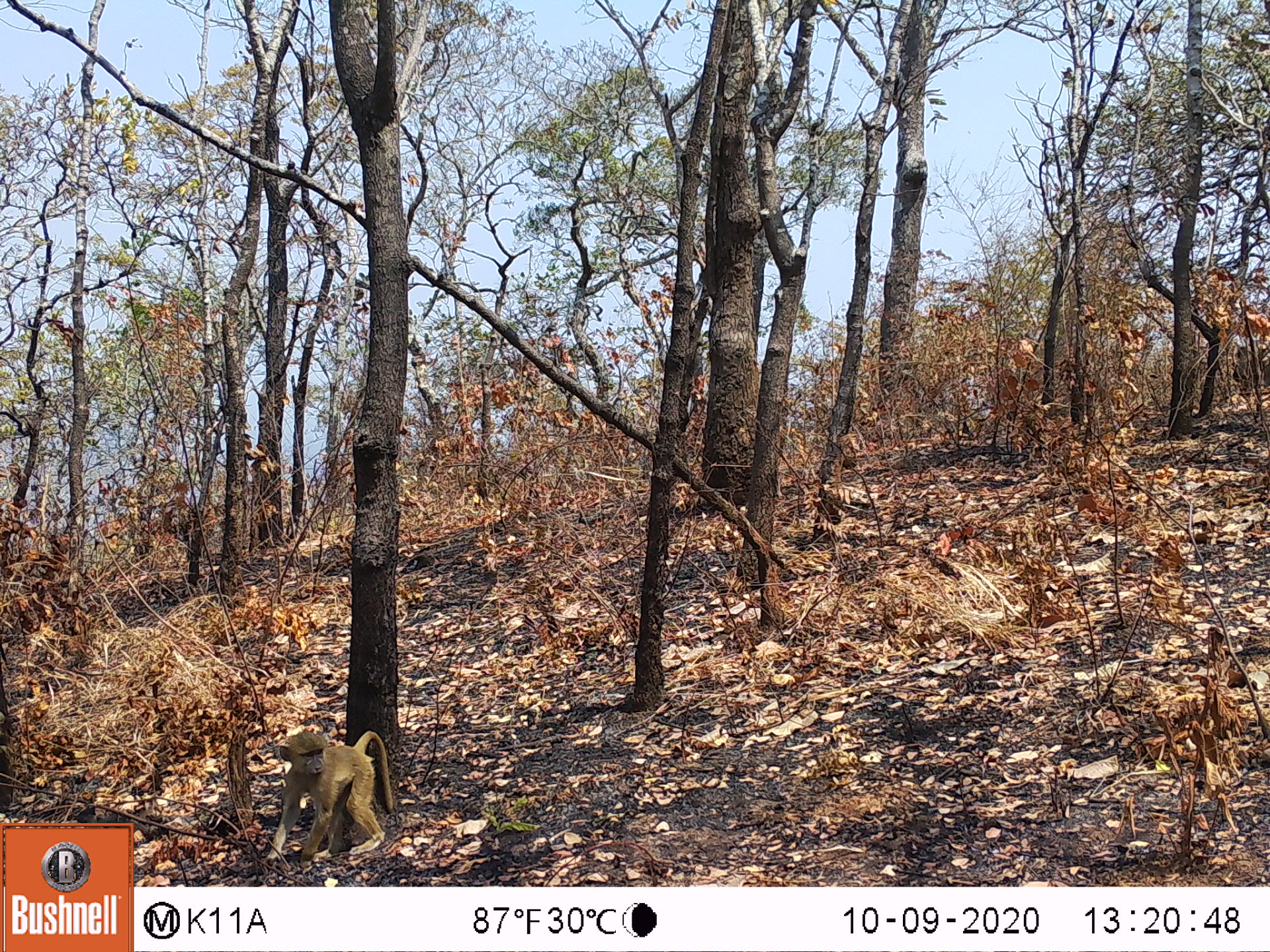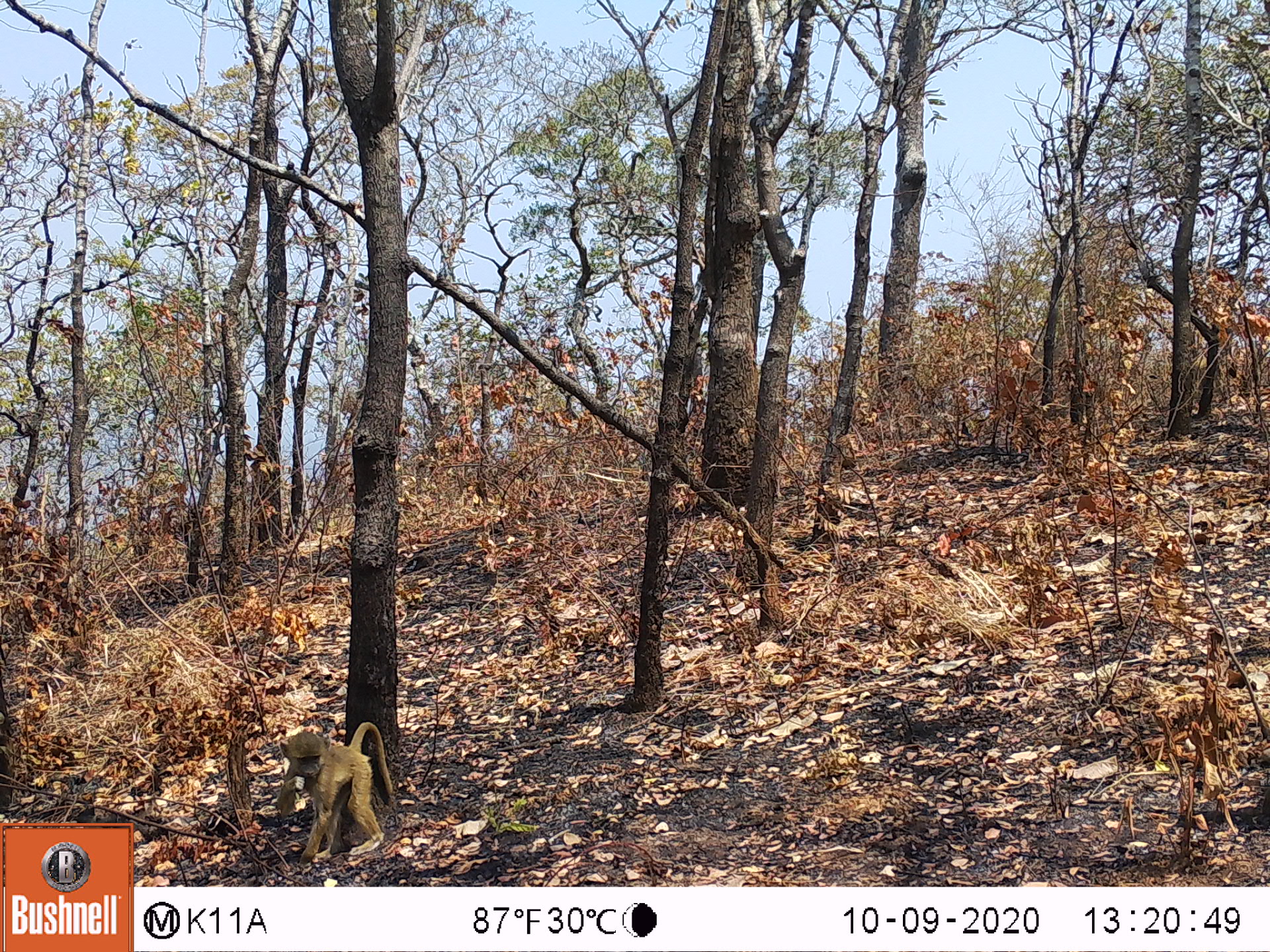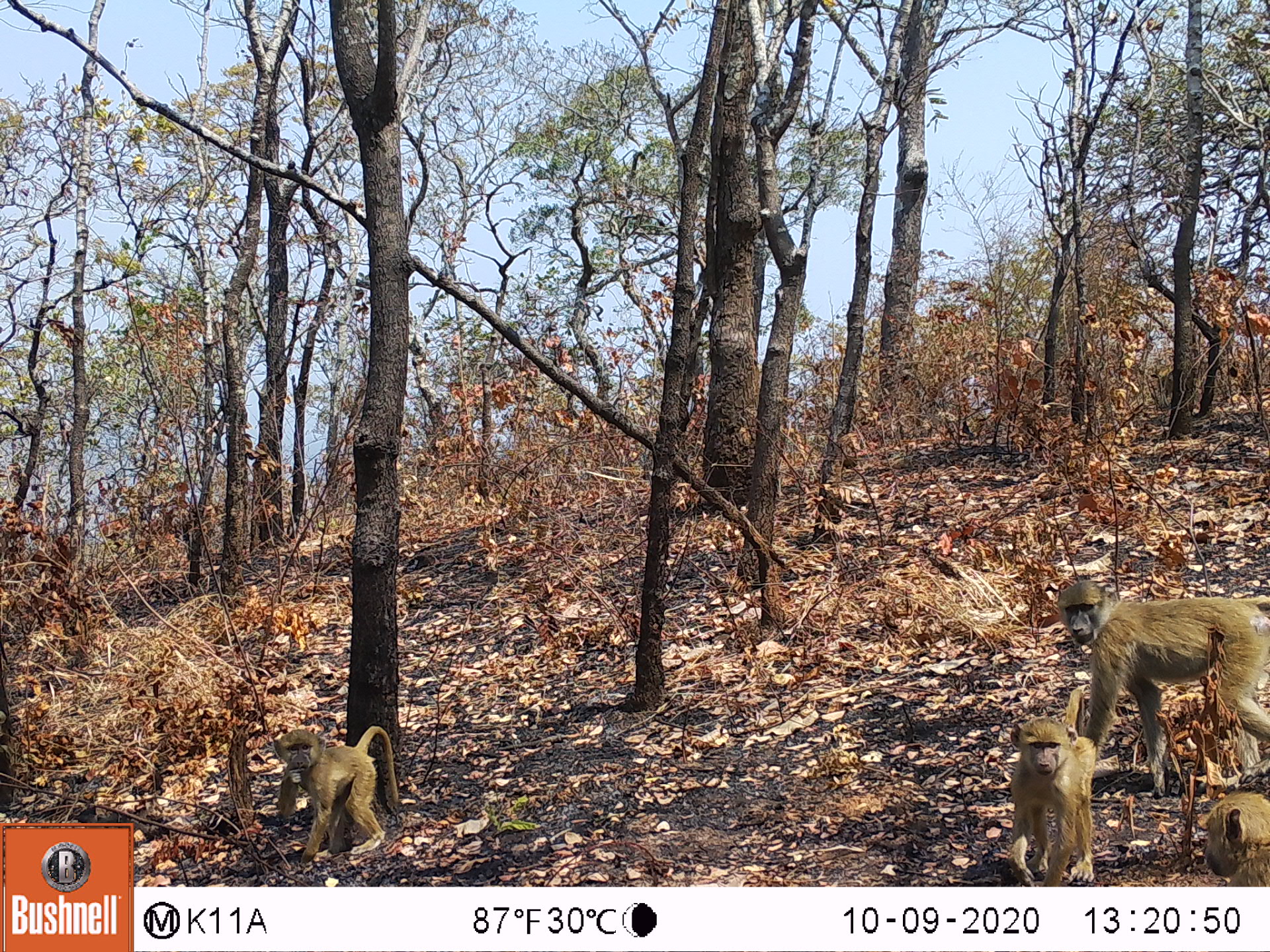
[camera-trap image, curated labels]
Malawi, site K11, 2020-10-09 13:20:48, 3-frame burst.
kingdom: Animalia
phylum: Chordata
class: Mammalia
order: Primates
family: Cercopithecidae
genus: Papio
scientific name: Papio cynocephalus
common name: yellow baboon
Yellow baboon (Papio cynocephalus), count 1.